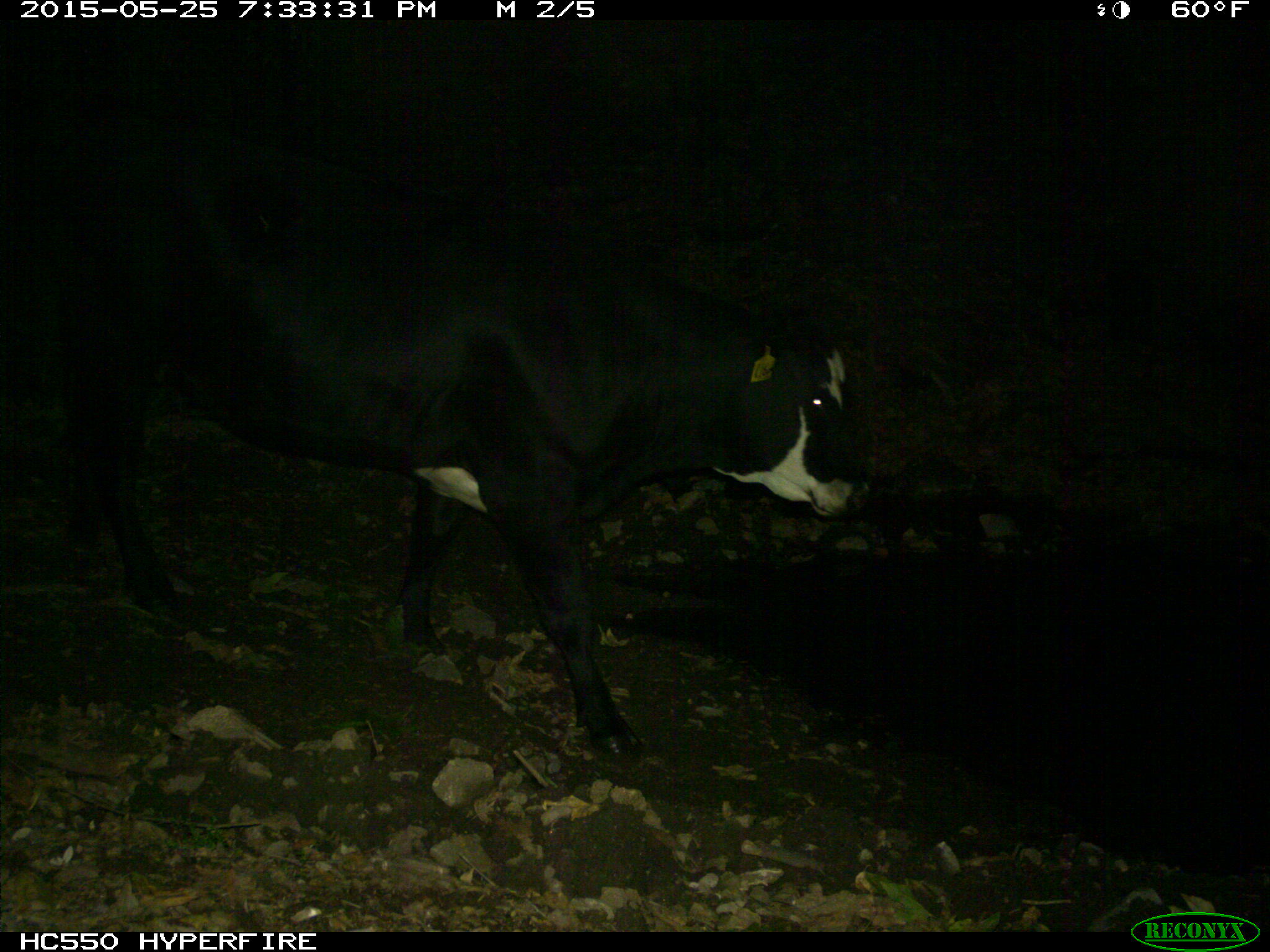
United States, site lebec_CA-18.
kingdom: Animalia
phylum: Chordata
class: Mammalia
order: Artiodactyla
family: Bovidae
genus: Bos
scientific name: Bos taurus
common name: domestic cow